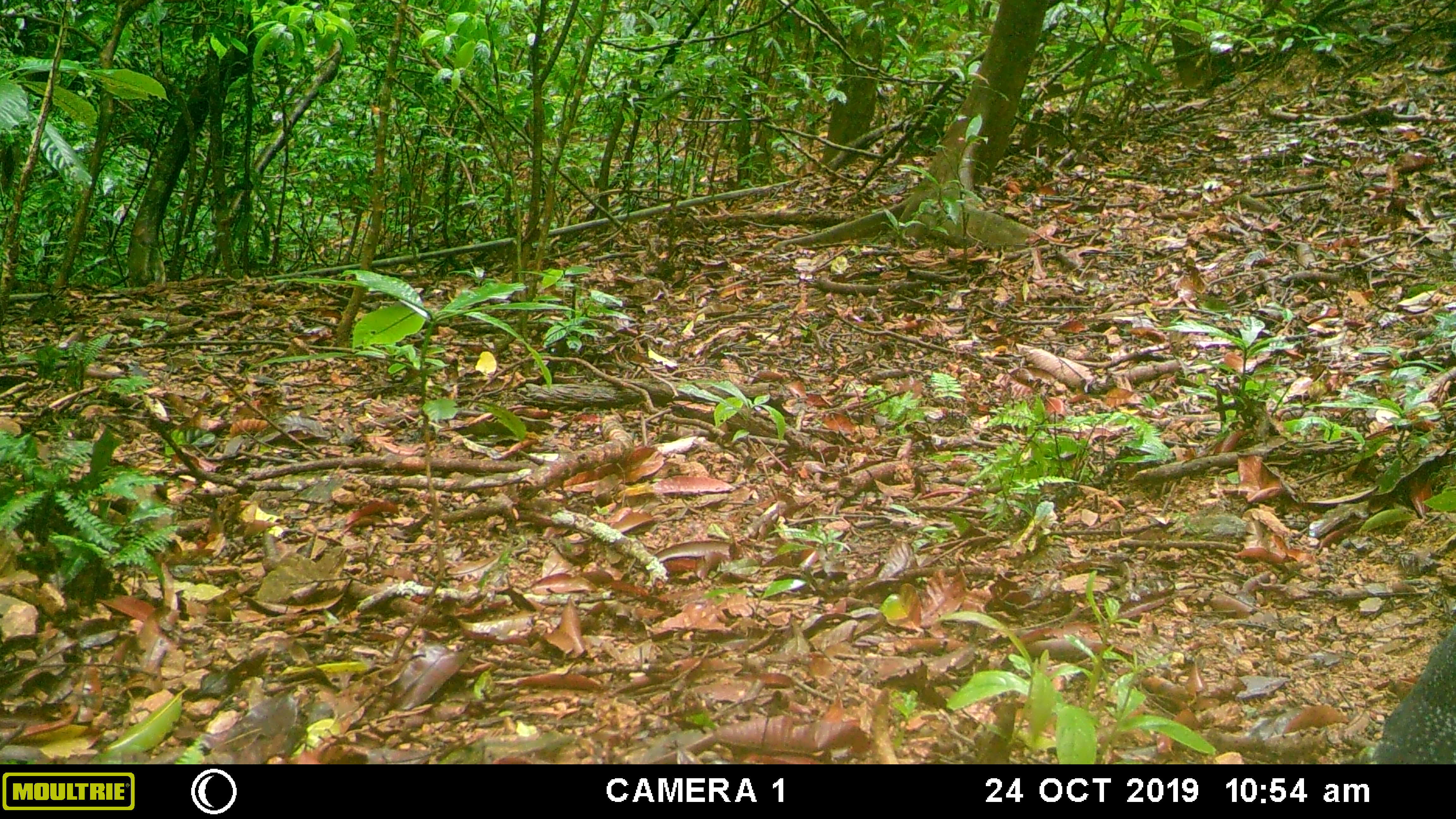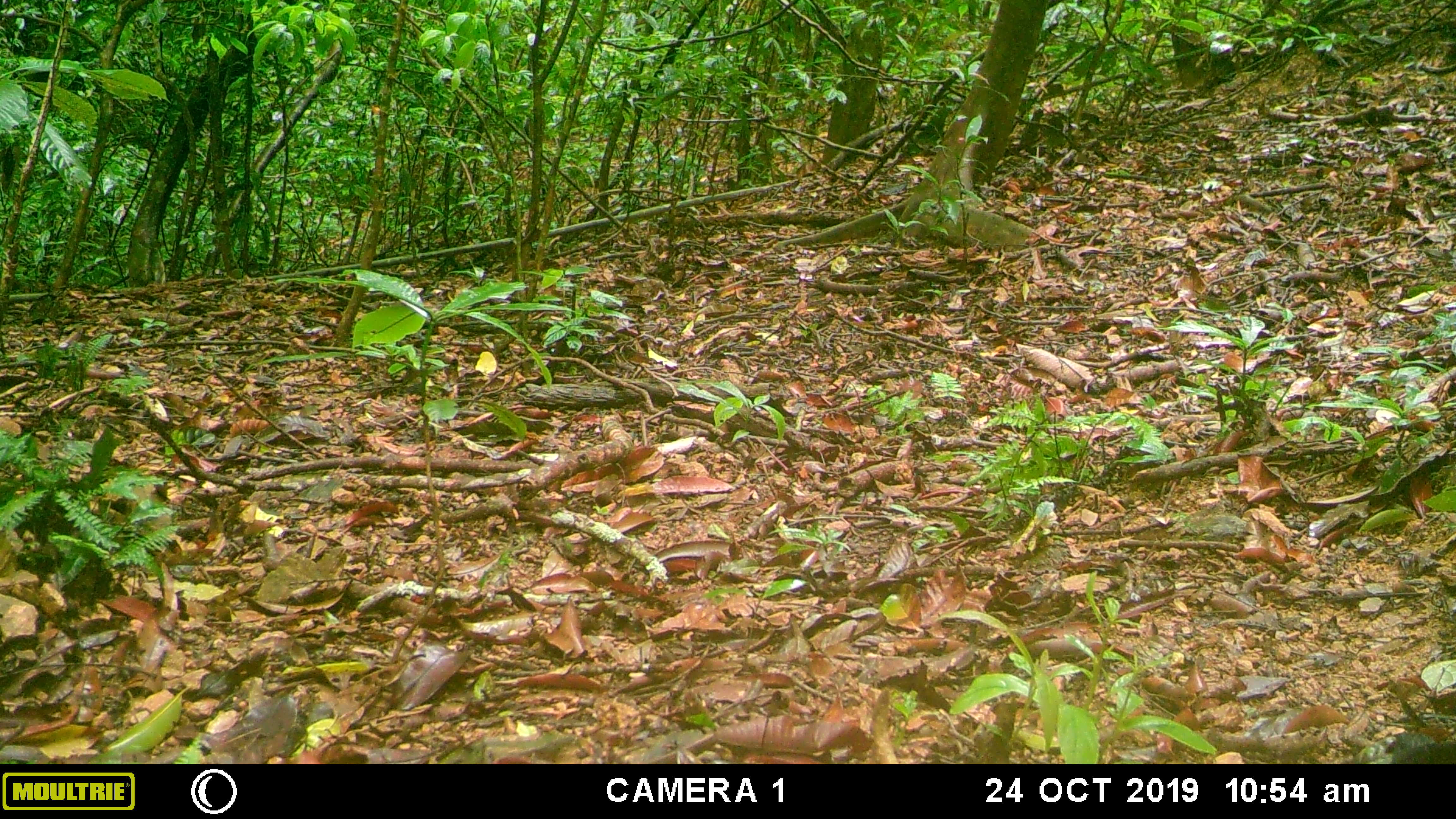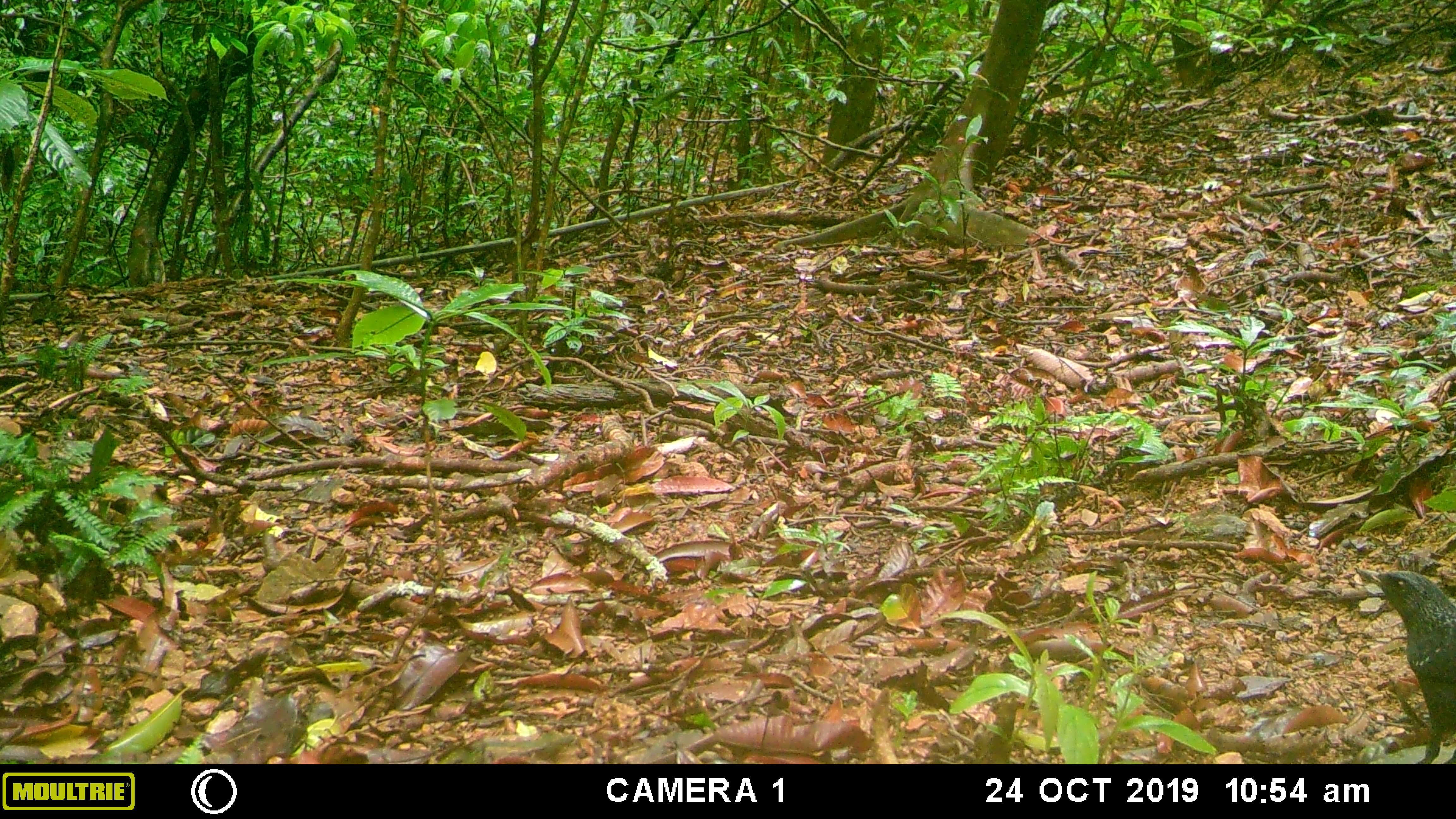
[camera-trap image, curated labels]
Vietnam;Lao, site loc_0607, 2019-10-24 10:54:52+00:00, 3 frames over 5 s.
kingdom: Animalia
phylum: Chordata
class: Aves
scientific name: Aves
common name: bird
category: unidentified bird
Unidentified bird (bird) (Aves). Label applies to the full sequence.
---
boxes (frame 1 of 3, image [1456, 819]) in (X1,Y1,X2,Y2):
unidentified bird: (1369,622,1456,764)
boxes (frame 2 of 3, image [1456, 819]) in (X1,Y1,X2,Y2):
unidentified bird: (1390,732,1456,764)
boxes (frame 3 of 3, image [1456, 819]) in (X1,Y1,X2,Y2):
unidentified bird: (1354,566,1456,764)